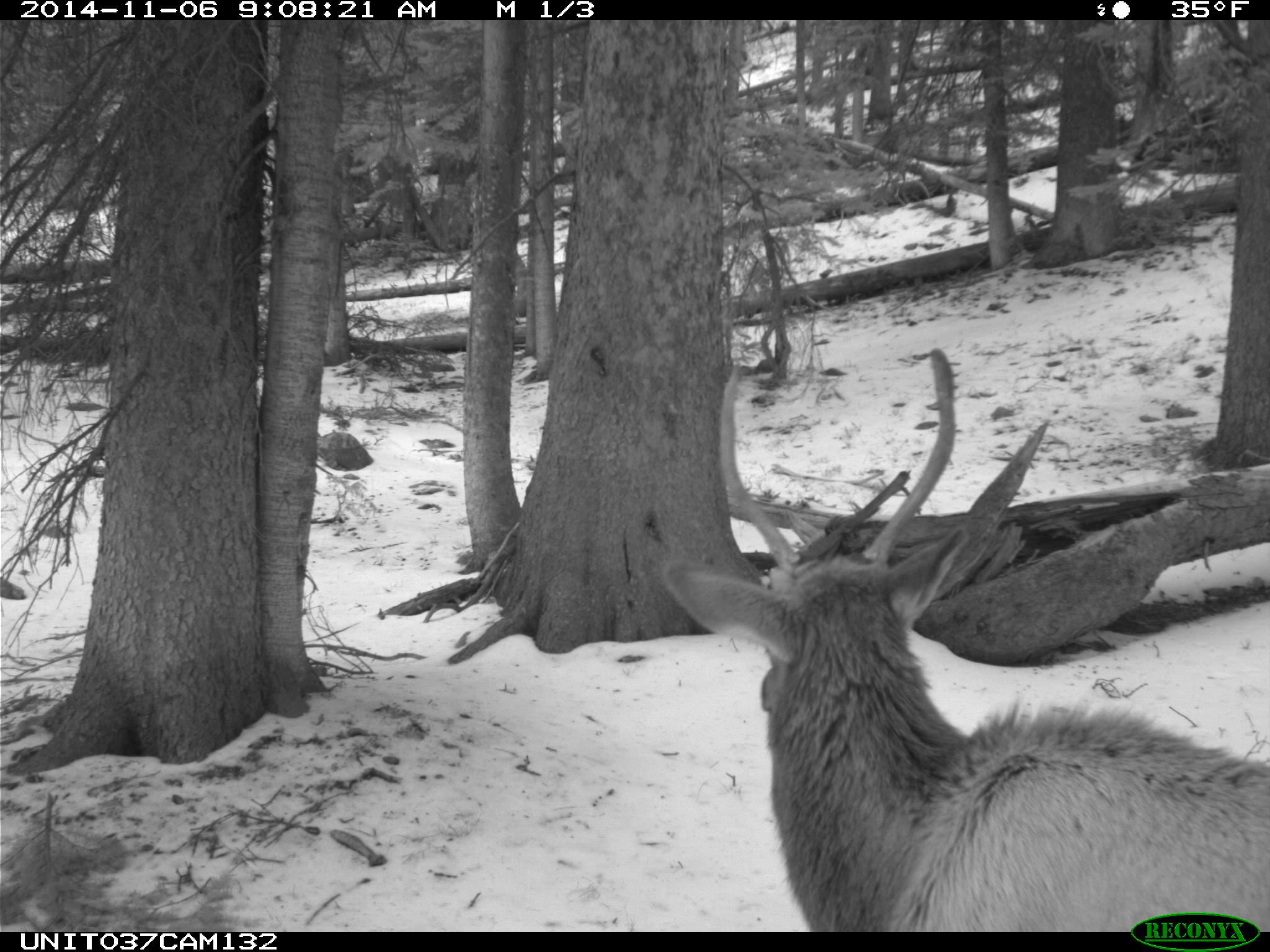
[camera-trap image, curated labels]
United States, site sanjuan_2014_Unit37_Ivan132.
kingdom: Animalia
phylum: Chordata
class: Mammalia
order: Artiodactyla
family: Cervidae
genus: Cervus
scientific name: Cervus elaphus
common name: red deer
Cervus elaphus (red deer).